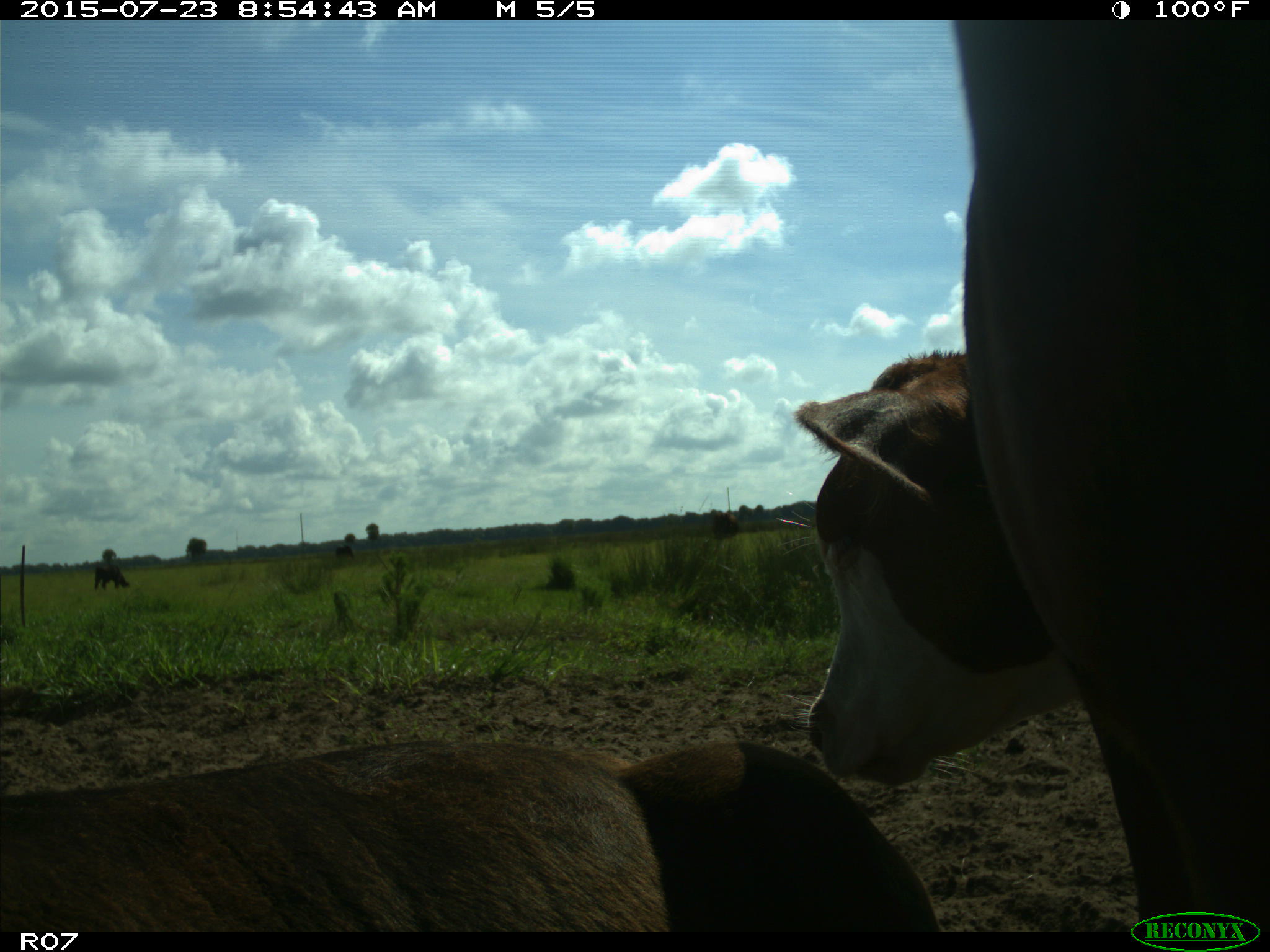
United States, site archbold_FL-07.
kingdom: Animalia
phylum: Chordata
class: Mammalia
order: Artiodactyla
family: Bovidae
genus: Bos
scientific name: Bos taurus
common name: domestic cow